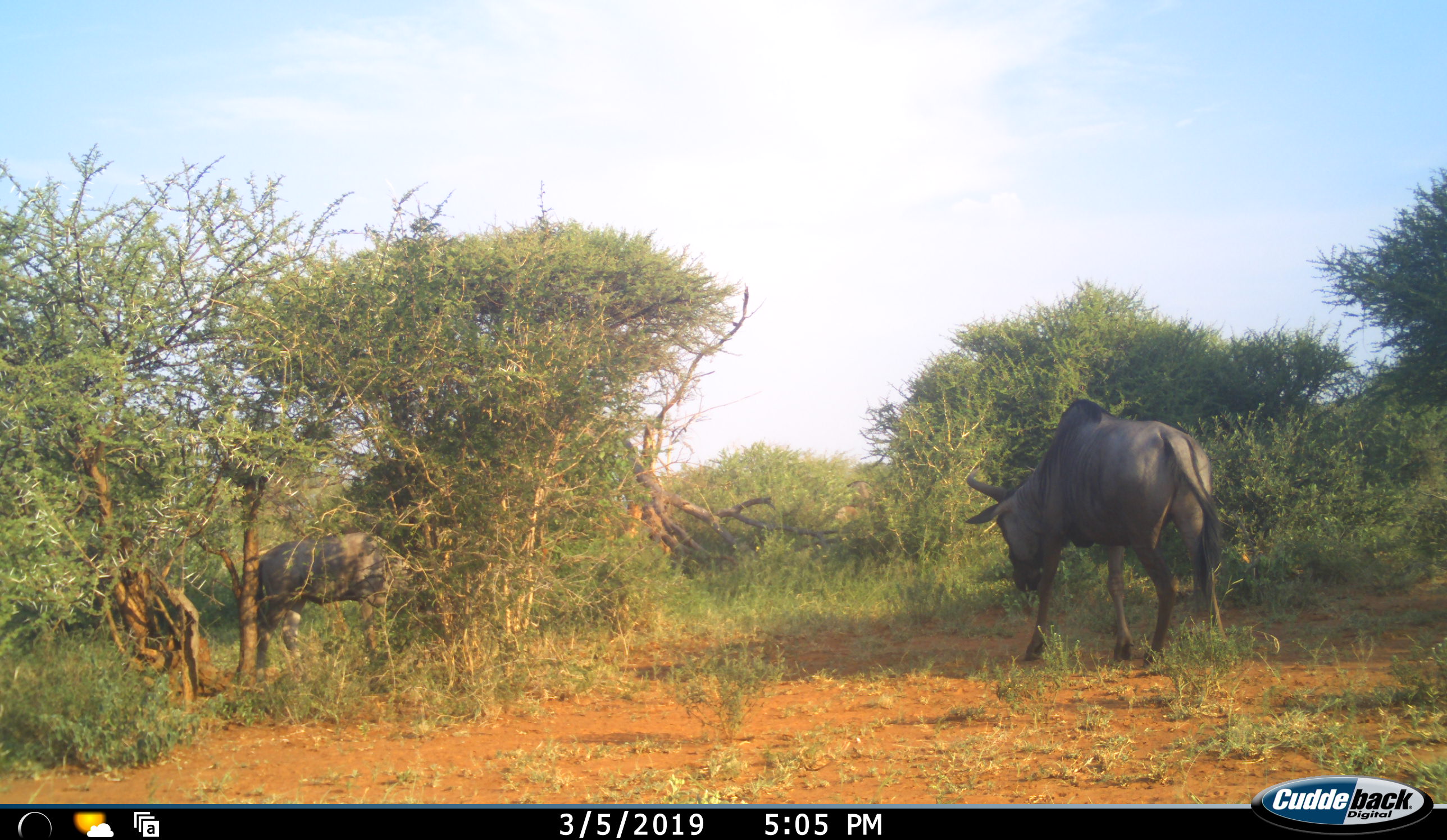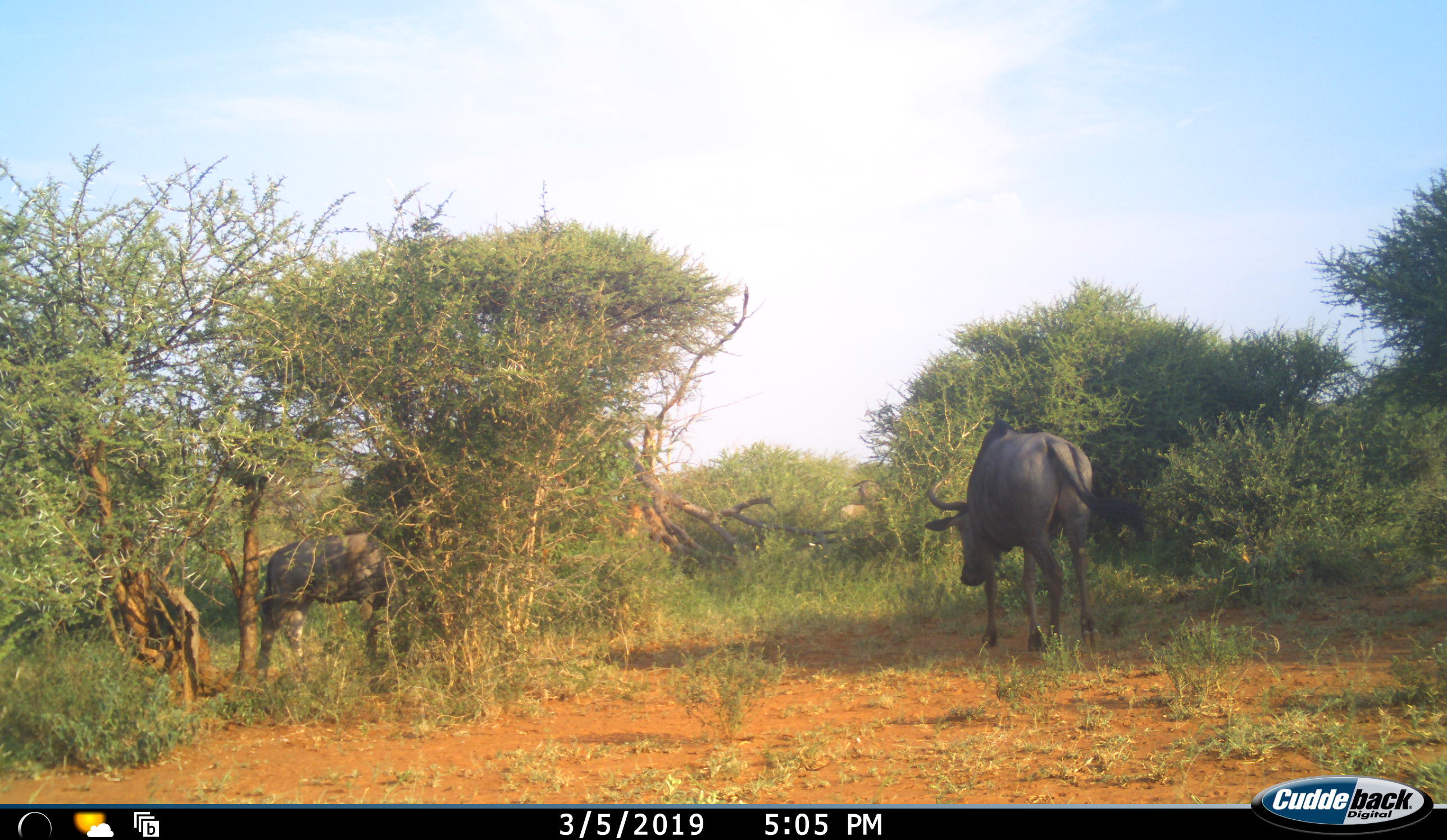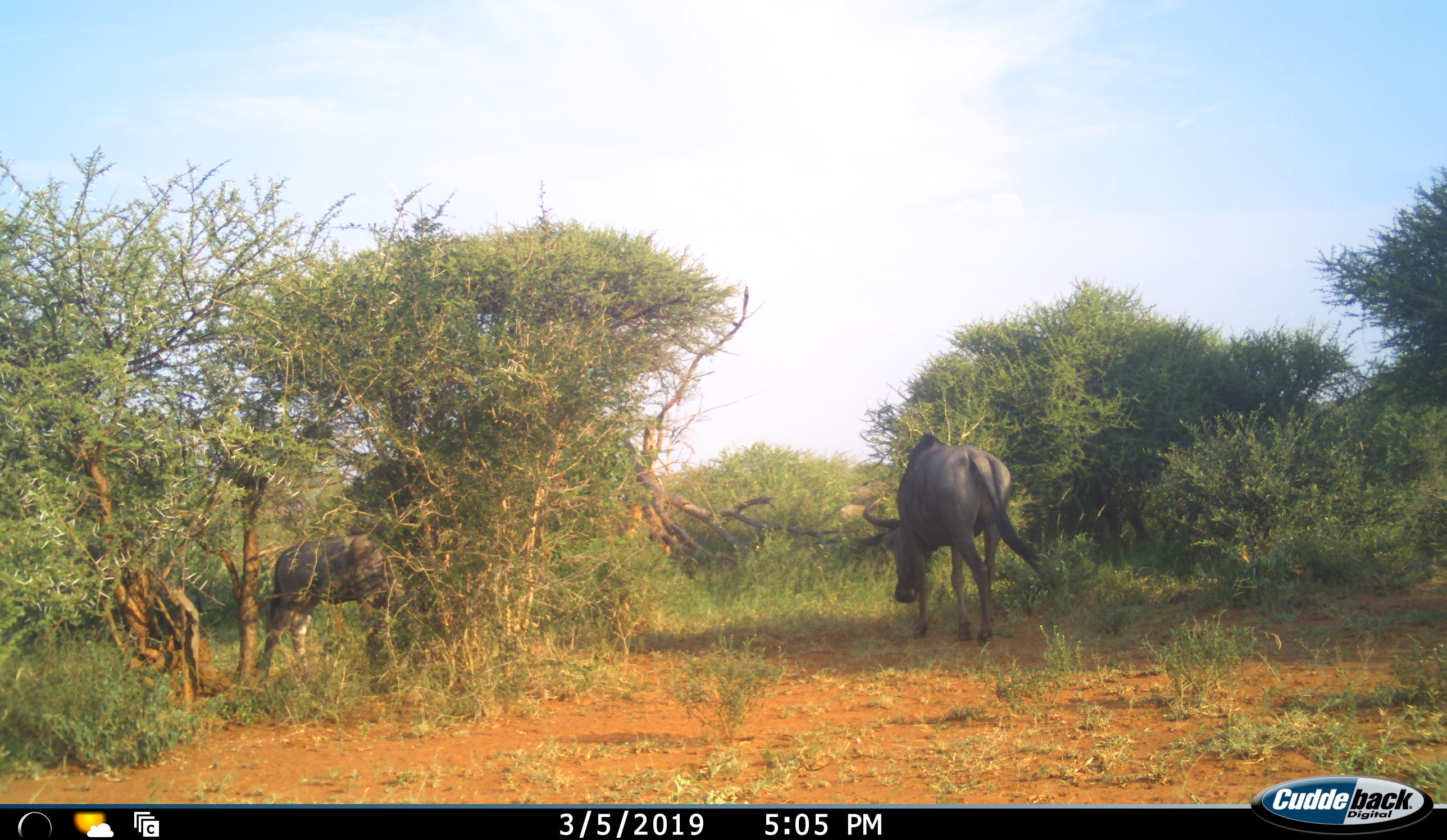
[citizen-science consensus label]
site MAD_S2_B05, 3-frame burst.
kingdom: Animalia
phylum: Chordata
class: Mammalia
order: Artiodactyla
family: Bovidae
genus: Connochaetes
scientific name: Connochaetes taurinus taurinus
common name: blue wildebeest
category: wildebeestblue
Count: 2.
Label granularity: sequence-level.